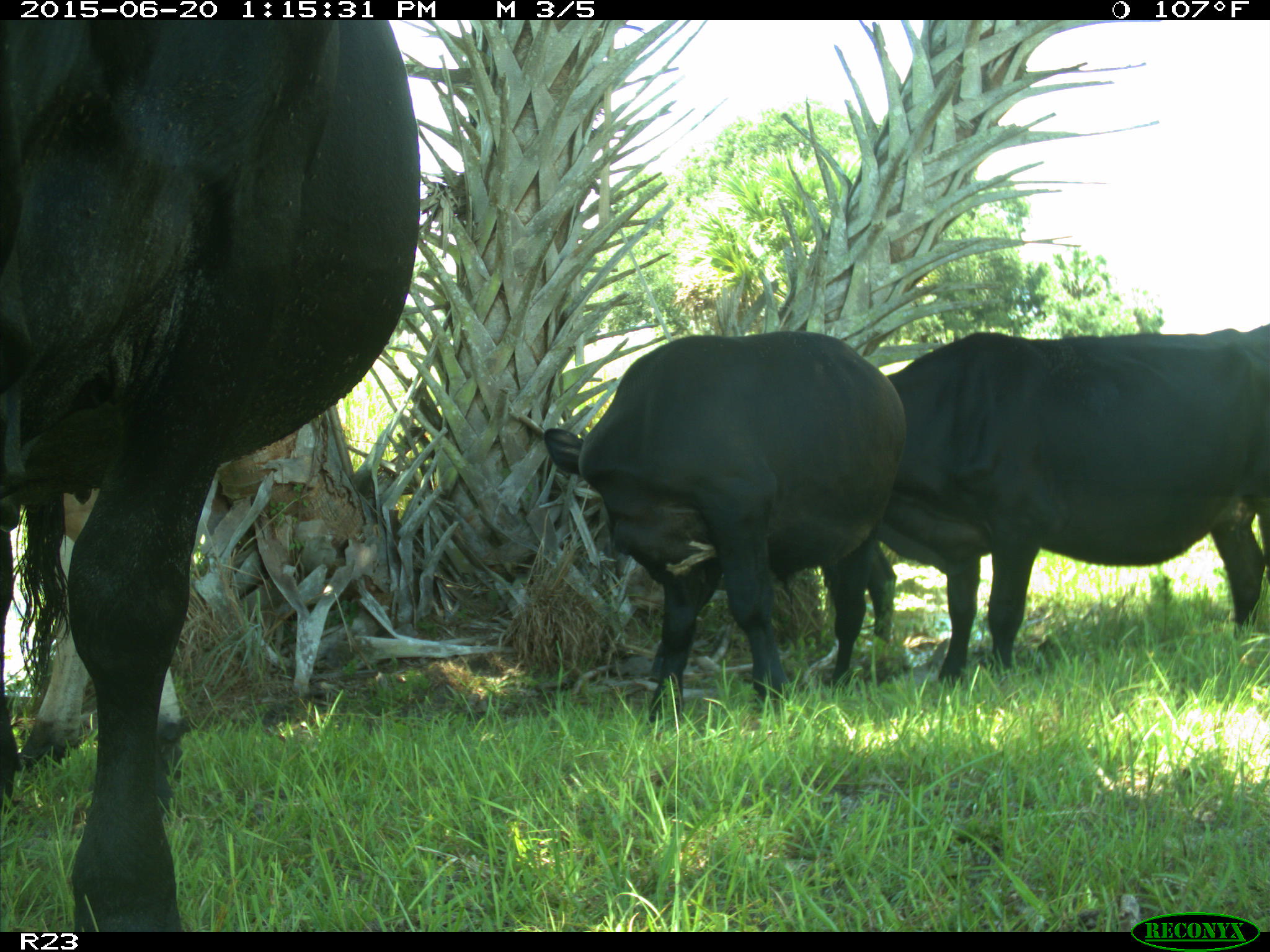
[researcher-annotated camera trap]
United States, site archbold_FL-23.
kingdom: Animalia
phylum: Chordata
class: Mammalia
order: Artiodactyla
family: Bovidae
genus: Bos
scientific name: Bos taurus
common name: domestic cow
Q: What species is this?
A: Bos taurus (domestic cow).